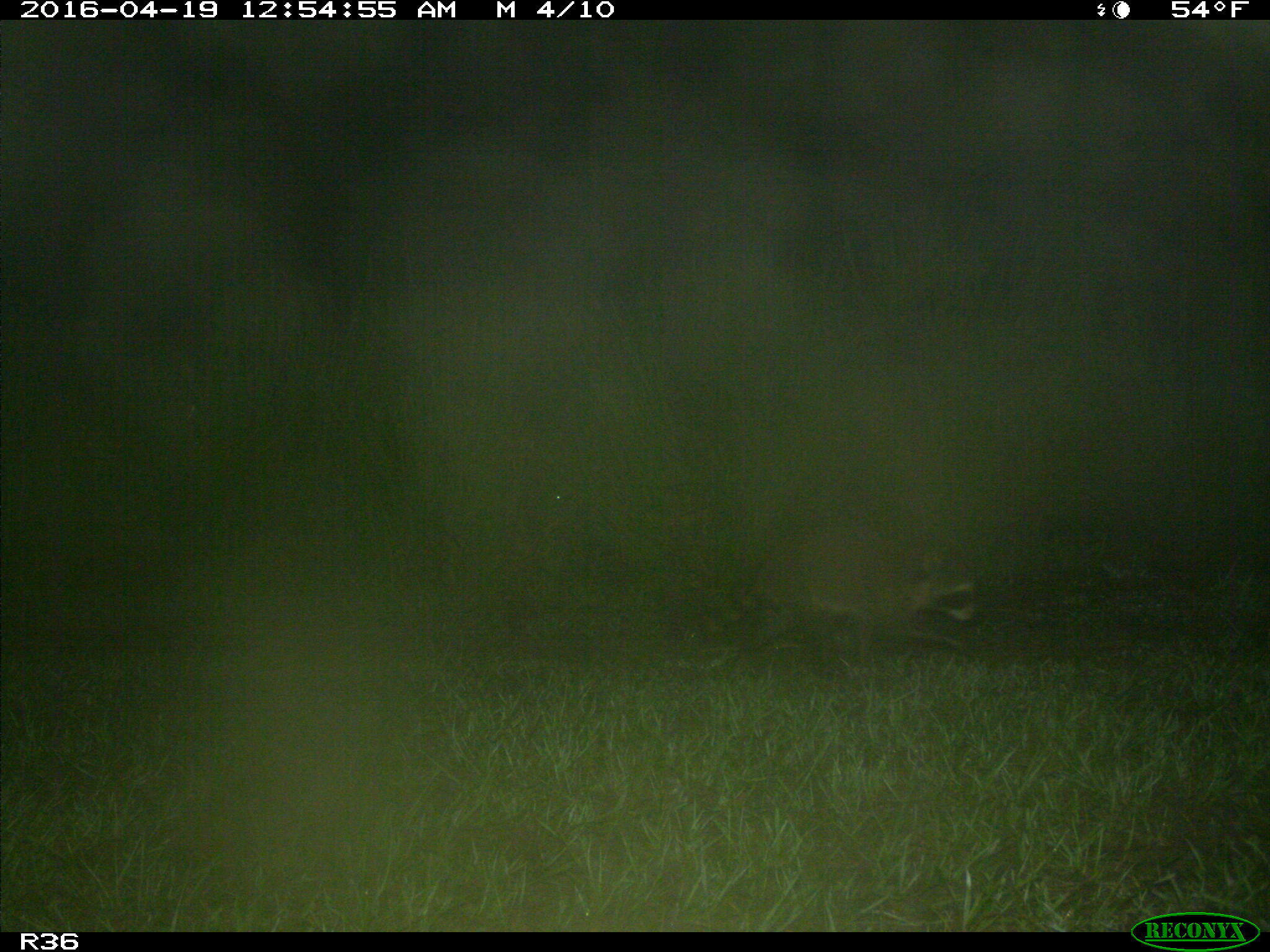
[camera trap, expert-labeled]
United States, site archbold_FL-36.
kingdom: Animalia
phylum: Chordata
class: Mammalia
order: Carnivora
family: Procyonidae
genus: Procyon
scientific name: Procyon lotor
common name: common raccoon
Procyon lotor (common raccoon).